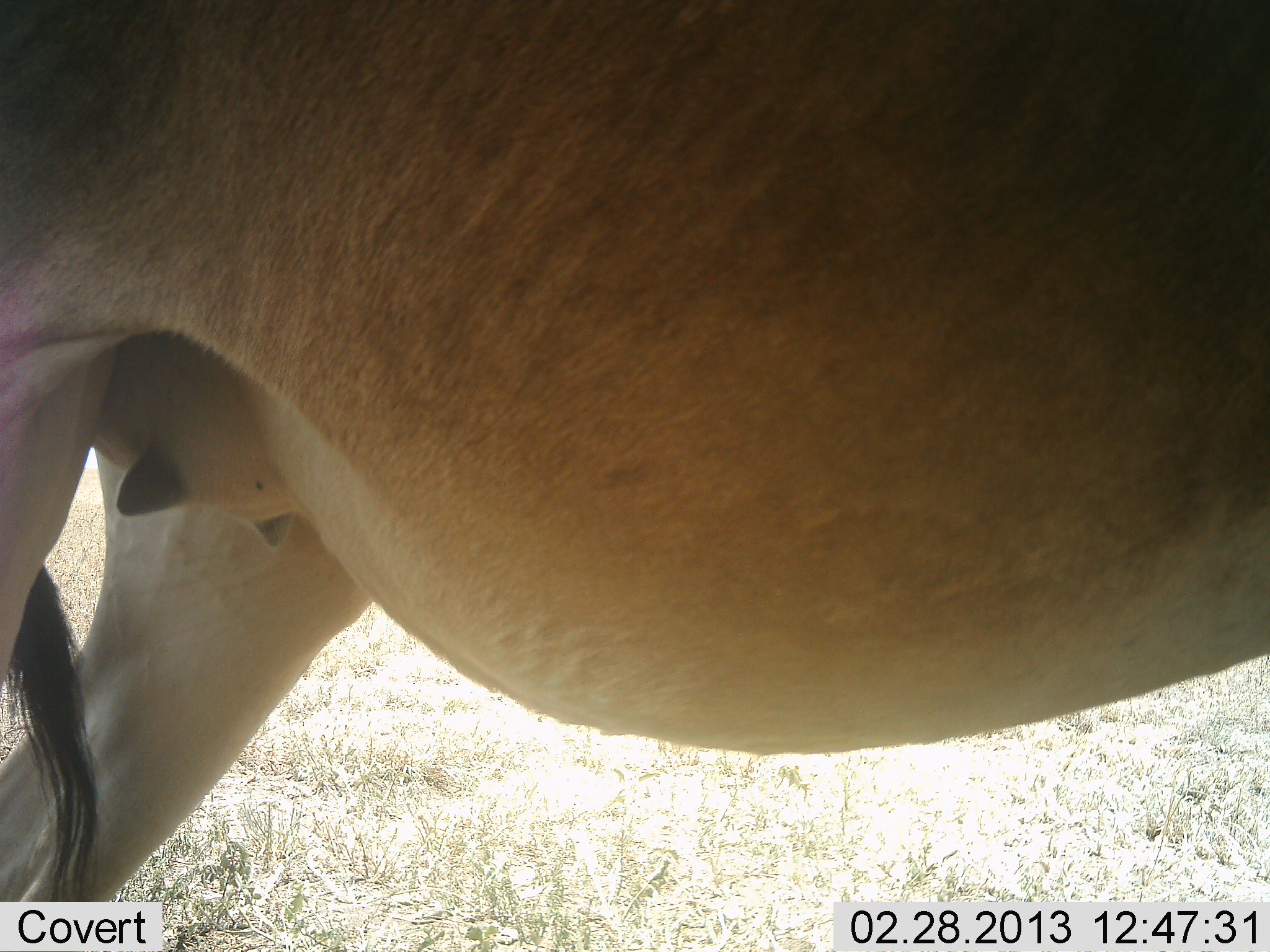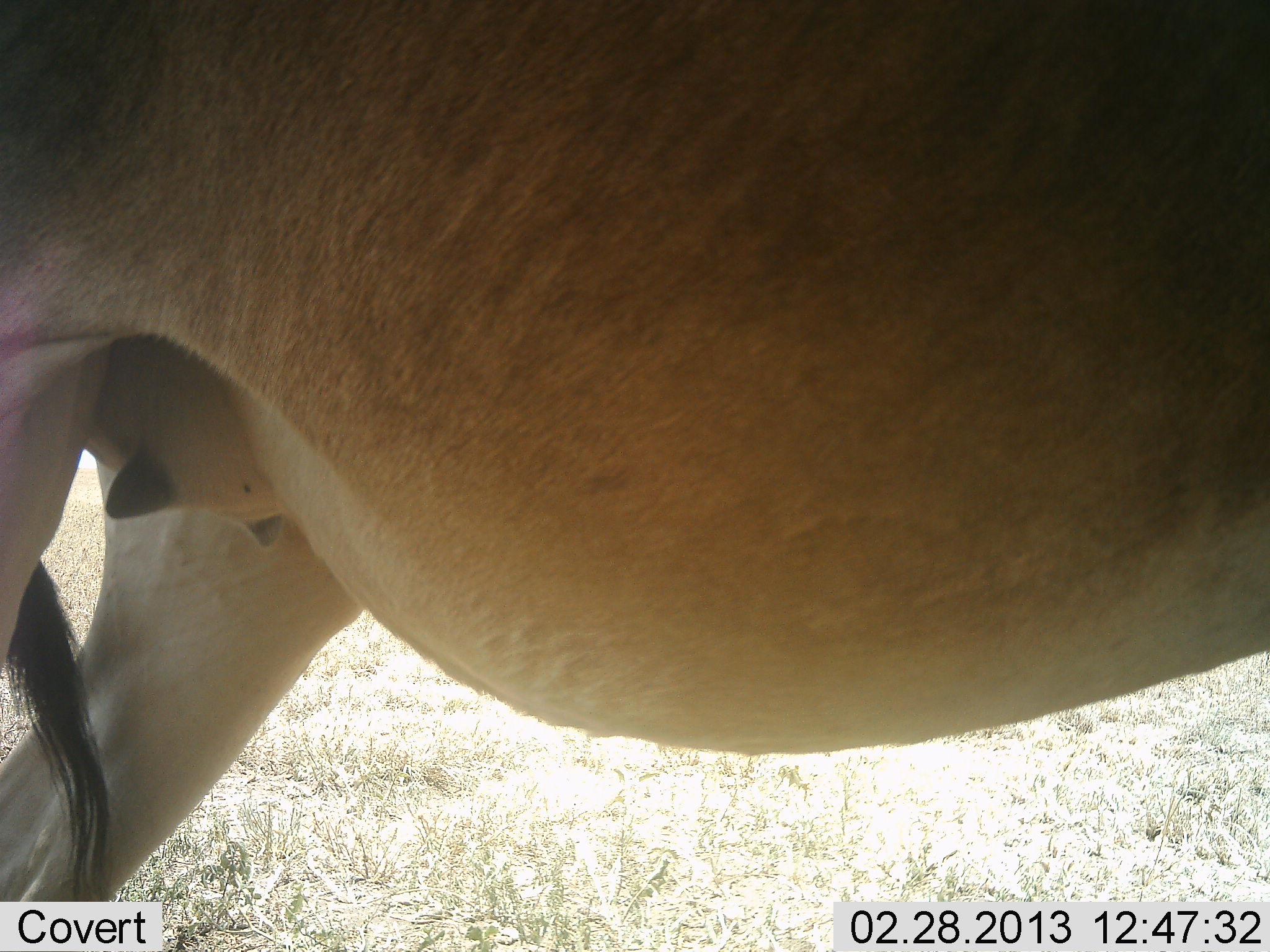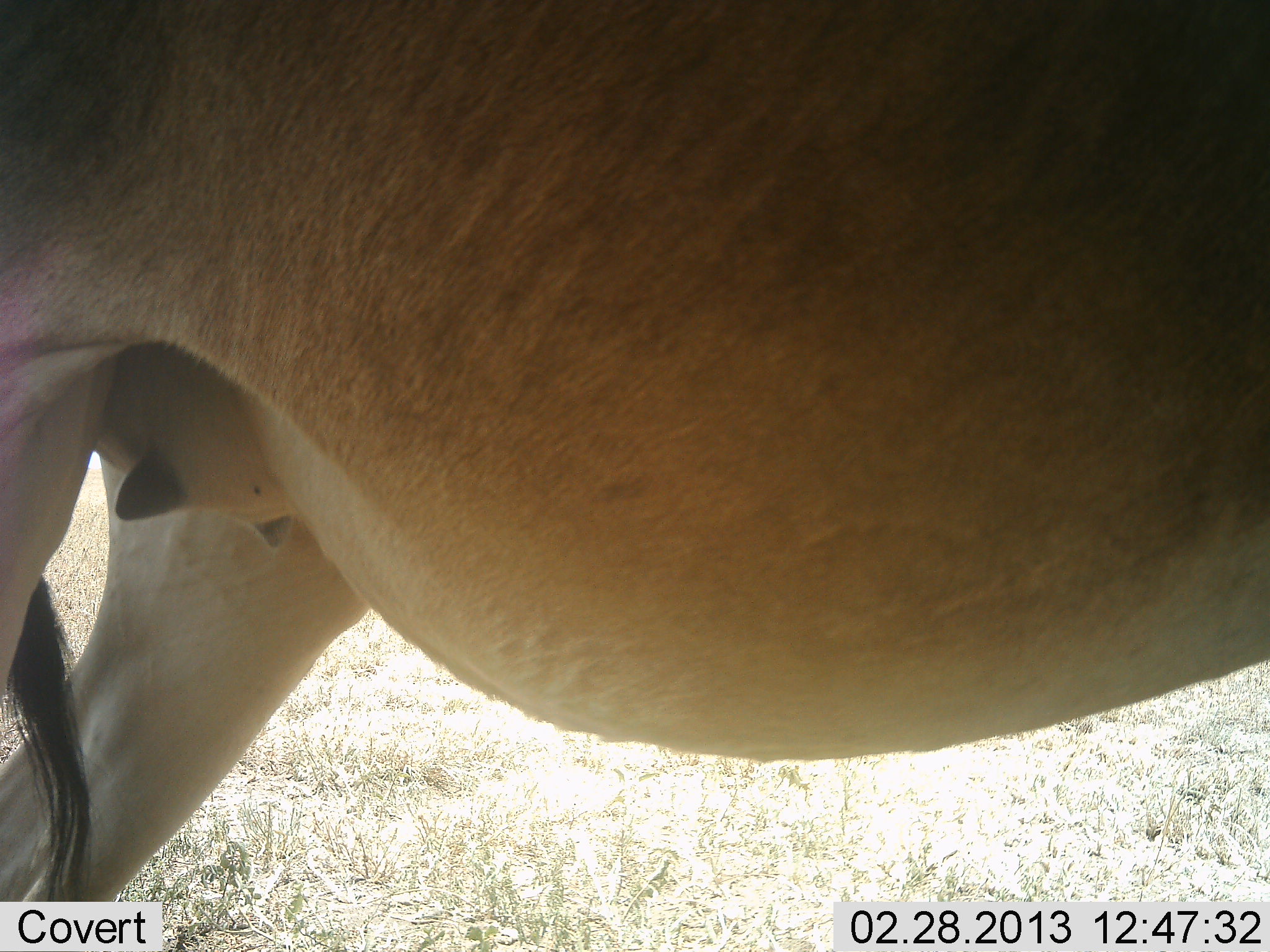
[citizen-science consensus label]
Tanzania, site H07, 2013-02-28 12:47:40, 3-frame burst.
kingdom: Animalia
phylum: Chordata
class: Mammalia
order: Artiodactyla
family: Bovidae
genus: Alcelaphus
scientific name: Alcelaphus buselaphus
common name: hartebeest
Hartebeest (Alcelaphus buselaphus), count 1. Behavior (volunteer vote fractions): standing 95%, resting 0%, moving 5%, interacting 0%. Young present (vote fraction): 5%. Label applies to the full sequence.